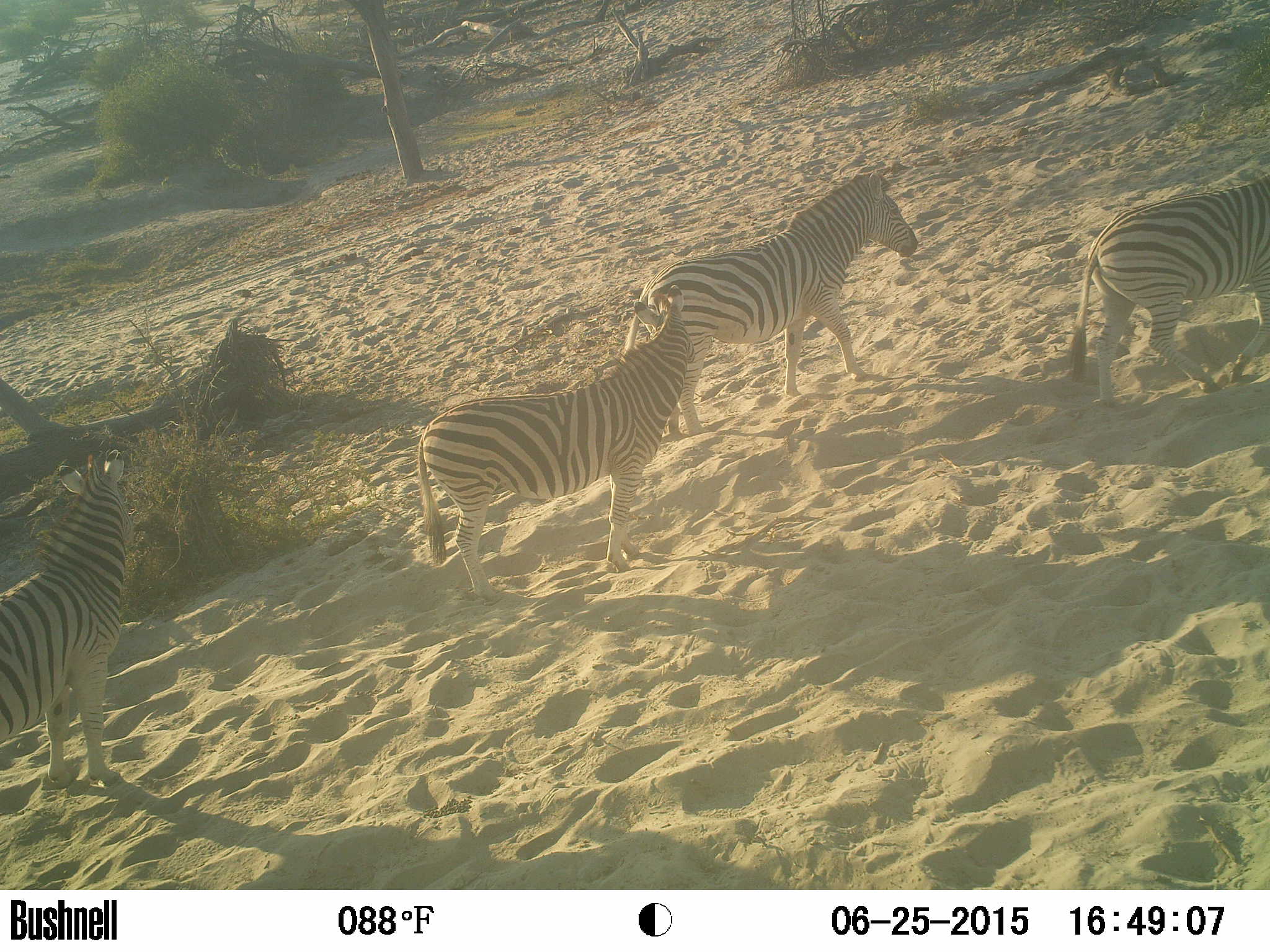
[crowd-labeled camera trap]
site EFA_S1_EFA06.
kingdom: Animalia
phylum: Chordata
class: Mammalia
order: Perissodactyla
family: Equidae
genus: Equus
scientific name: Equus quagga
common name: plains zebra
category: zebraplains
Zebraplains (plains zebra) (Equus quagga), count 4. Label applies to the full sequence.